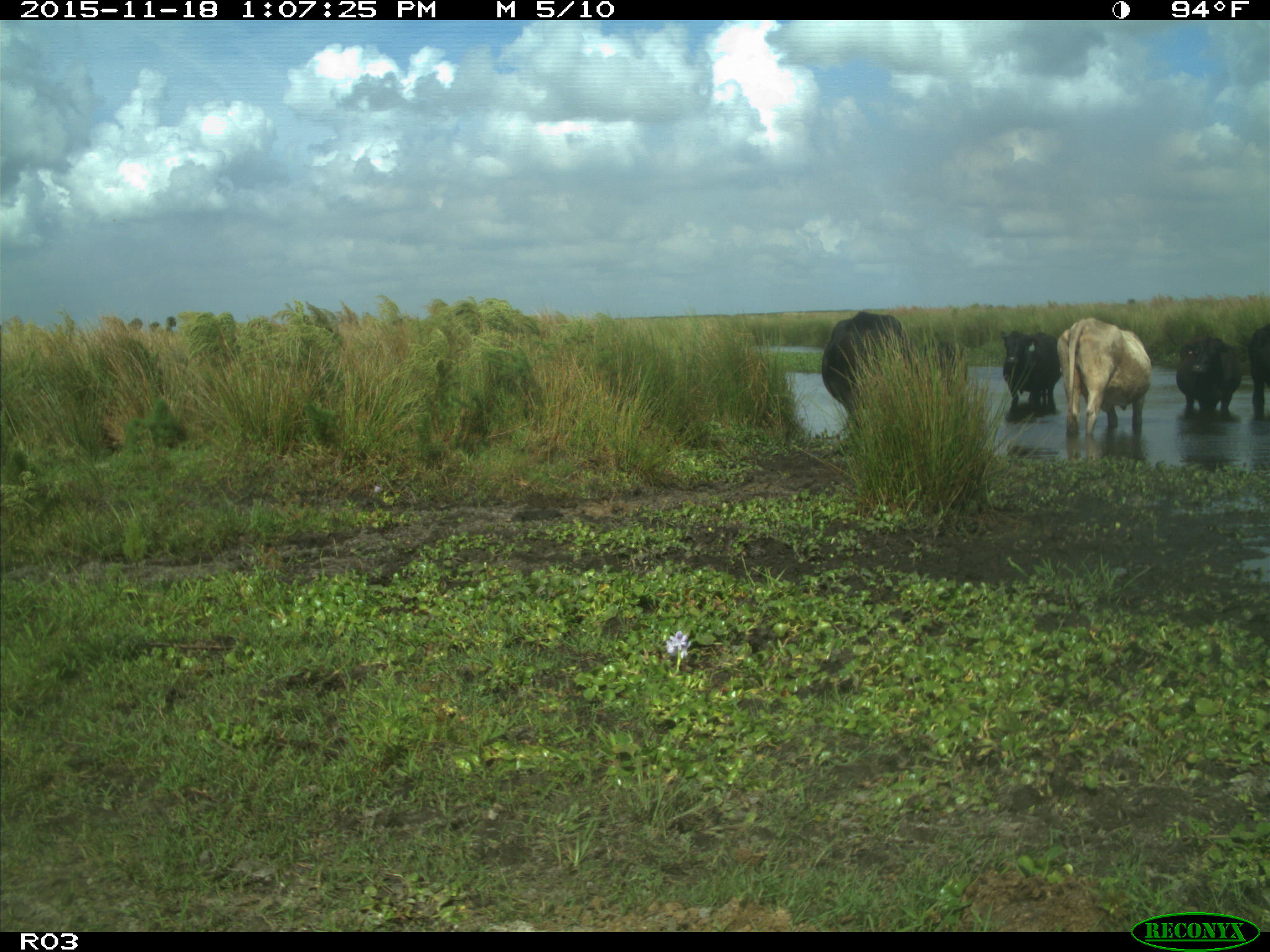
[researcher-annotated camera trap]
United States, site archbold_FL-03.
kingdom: Animalia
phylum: Chordata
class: Mammalia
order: Artiodactyla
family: Bovidae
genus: Bos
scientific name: Bos taurus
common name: domestic cow